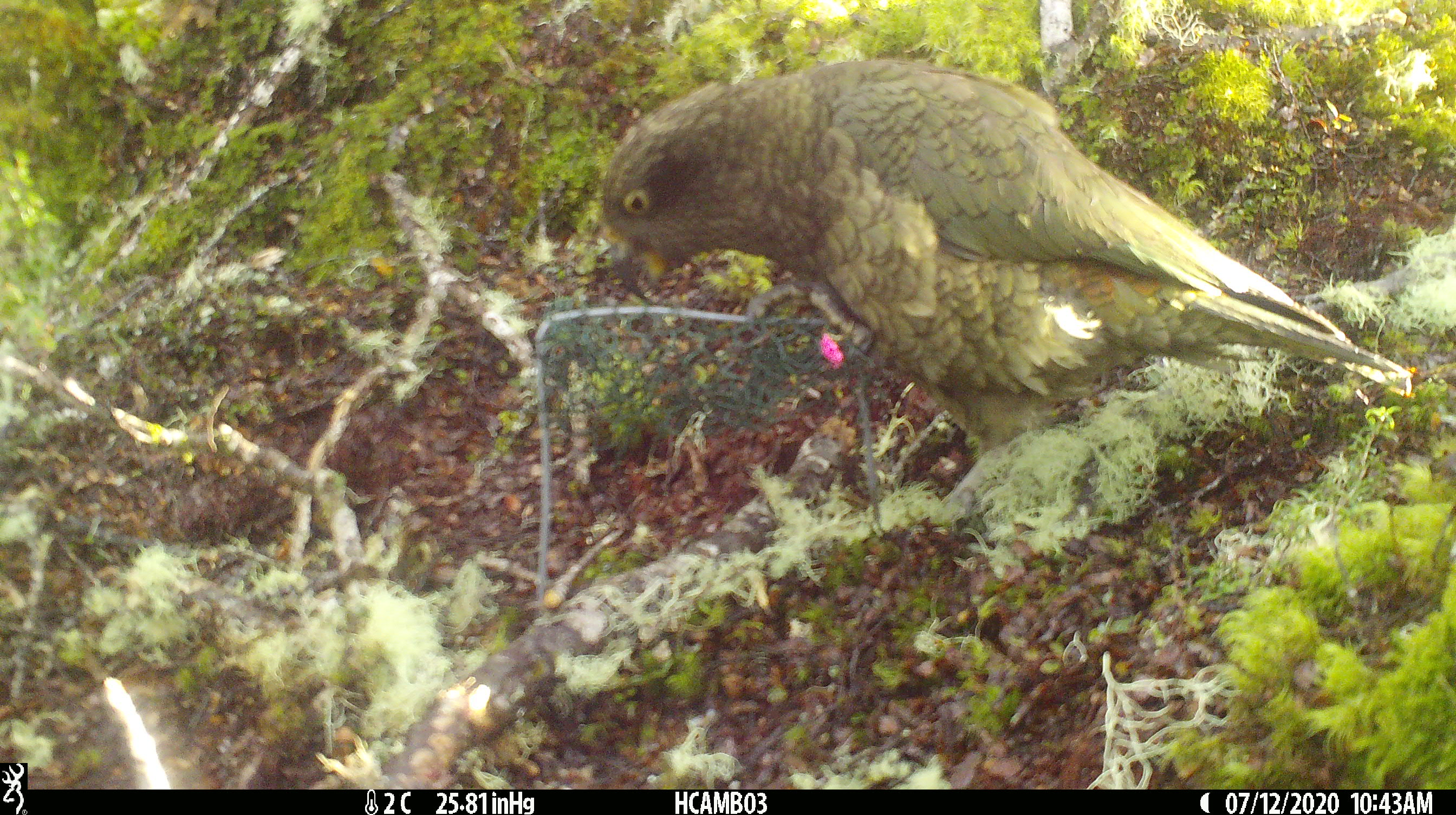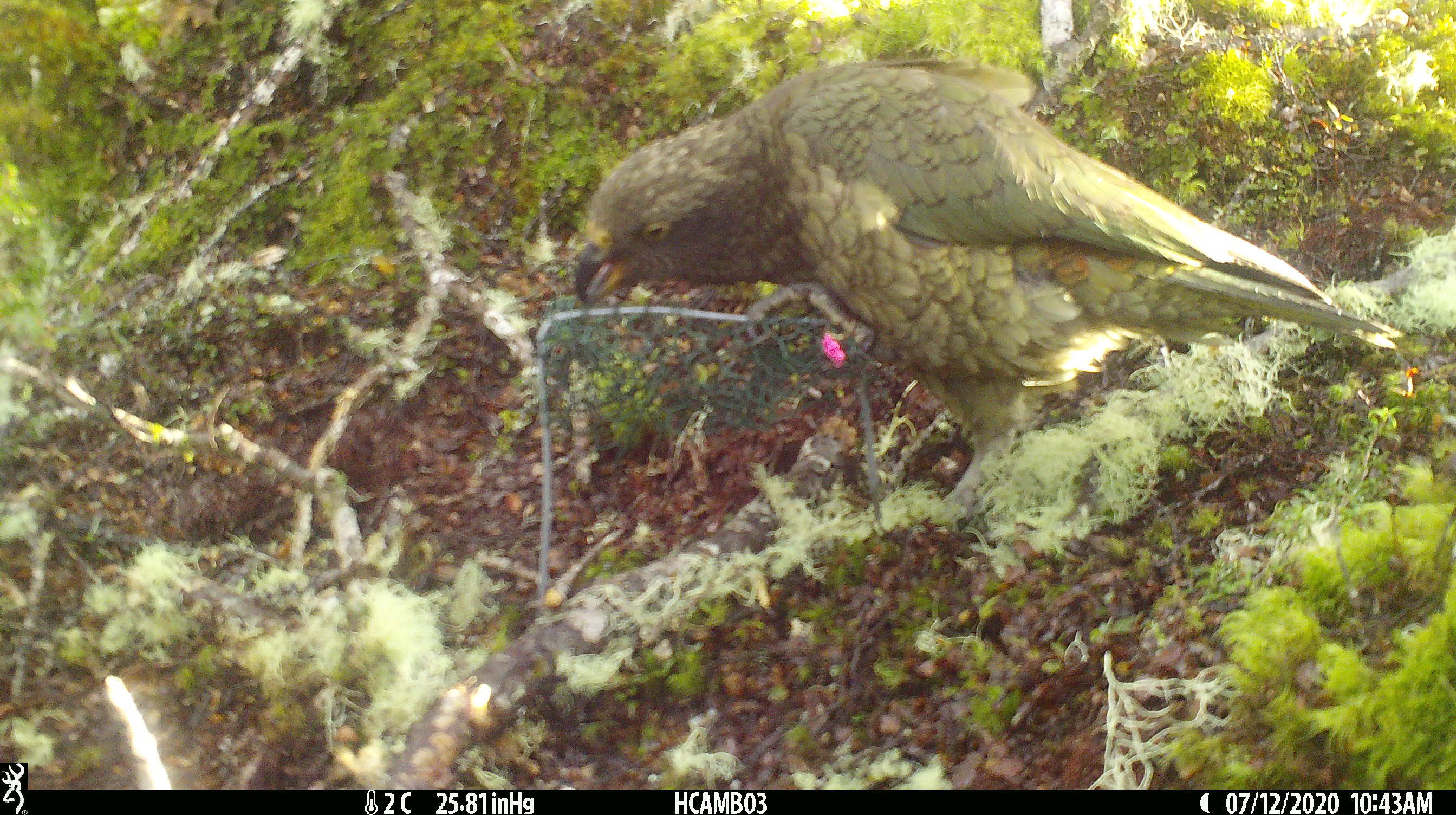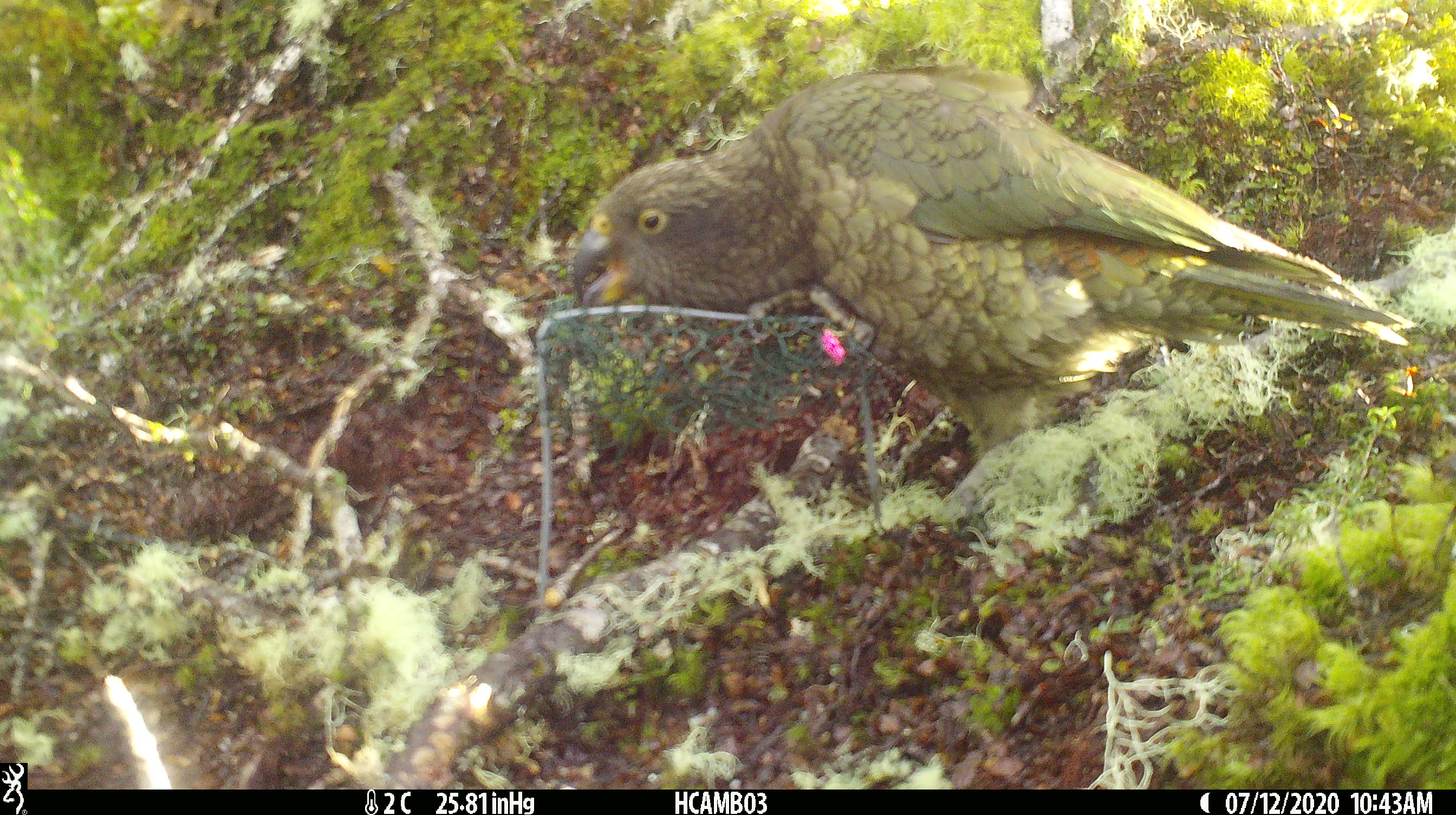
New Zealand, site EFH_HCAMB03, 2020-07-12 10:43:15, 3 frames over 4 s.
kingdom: Animalia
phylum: Chordata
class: Aves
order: Psittaciformes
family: Strigopidae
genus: Nestor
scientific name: Nestor notabilis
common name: kea